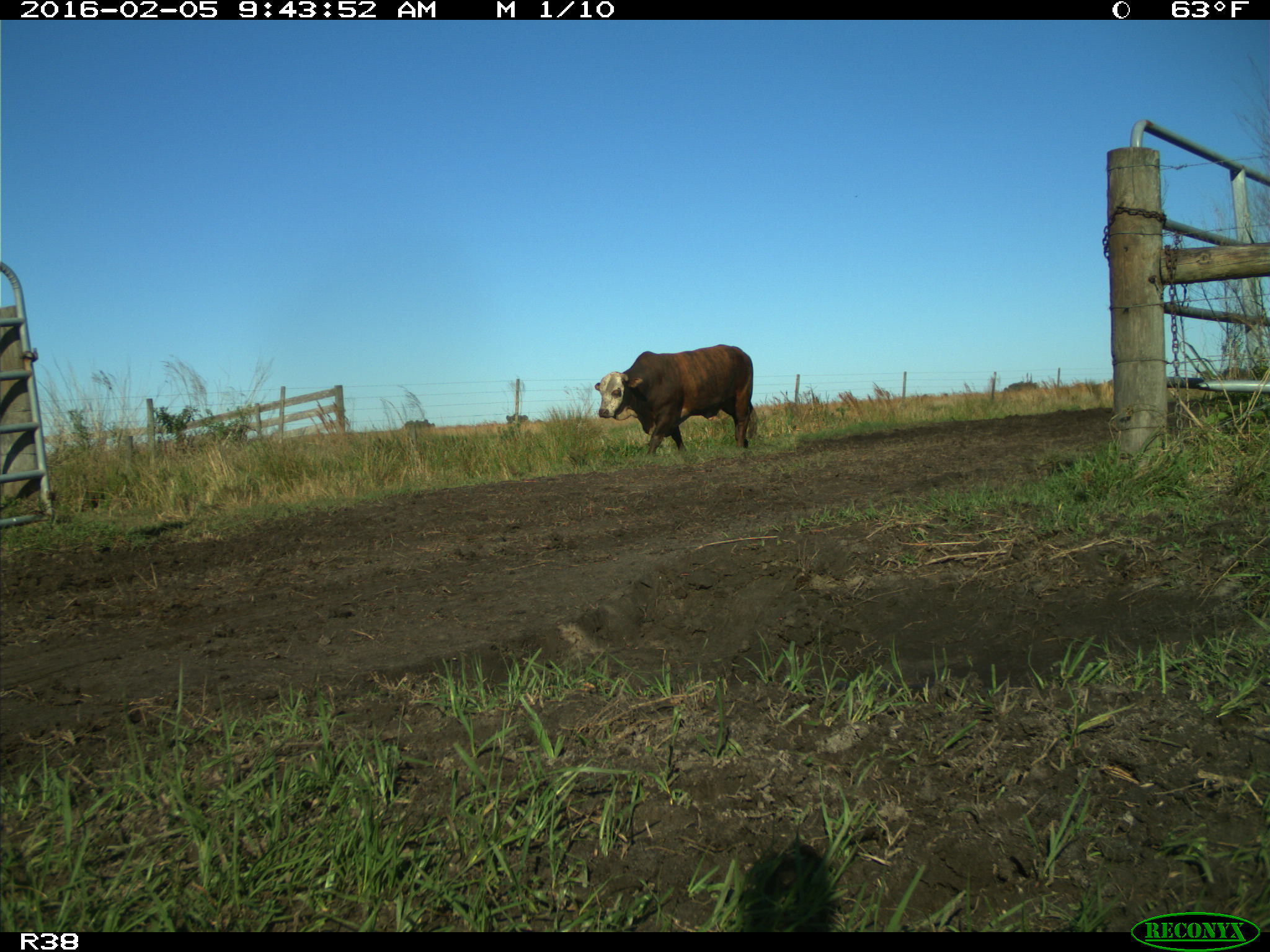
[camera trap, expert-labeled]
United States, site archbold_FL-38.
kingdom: Animalia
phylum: Chordata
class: Mammalia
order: Artiodactyla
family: Bovidae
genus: Bos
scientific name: Bos taurus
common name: domestic cow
Bos taurus (domestic cow).